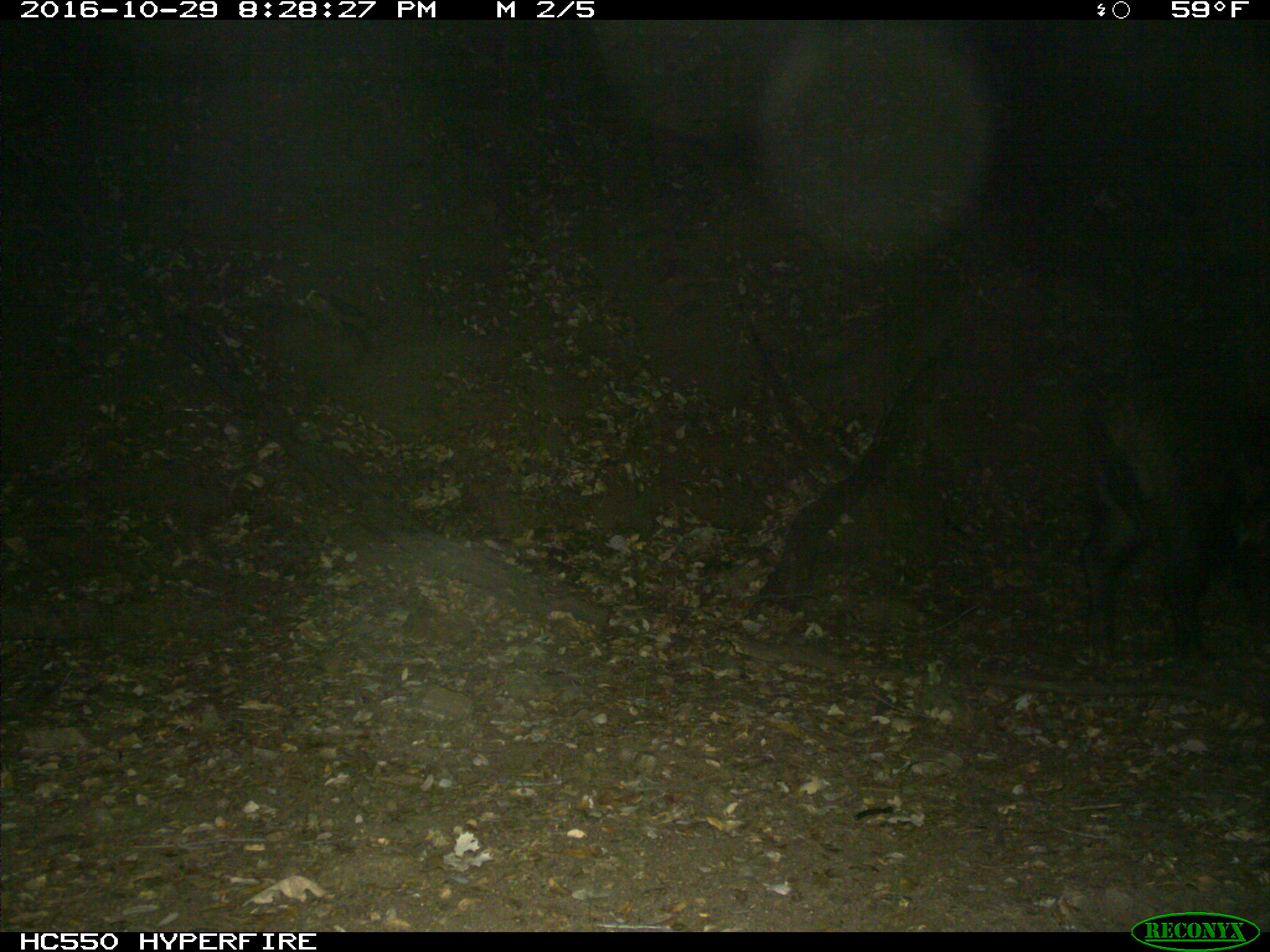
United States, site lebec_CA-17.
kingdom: Animalia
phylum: Chordata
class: Mammalia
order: Artiodactyla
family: Suidae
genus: Sus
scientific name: Sus scrofa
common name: wild boar